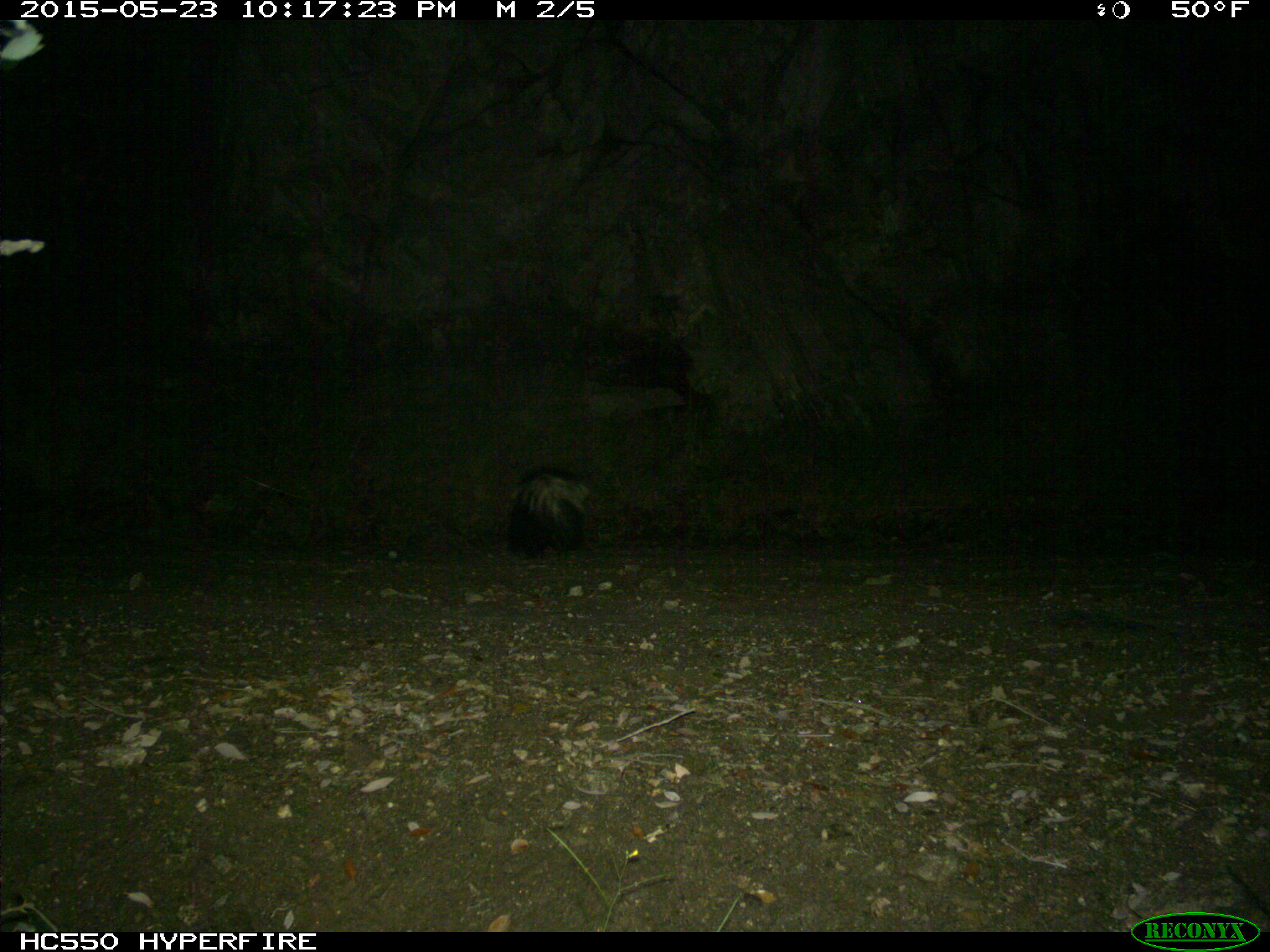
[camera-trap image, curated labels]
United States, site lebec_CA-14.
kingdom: Animalia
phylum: Chordata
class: Mammalia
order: Carnivora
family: Mephitidae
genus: Mephitis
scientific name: Mephitis mephitis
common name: striped skunk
Mephitis mephitis (striped skunk).